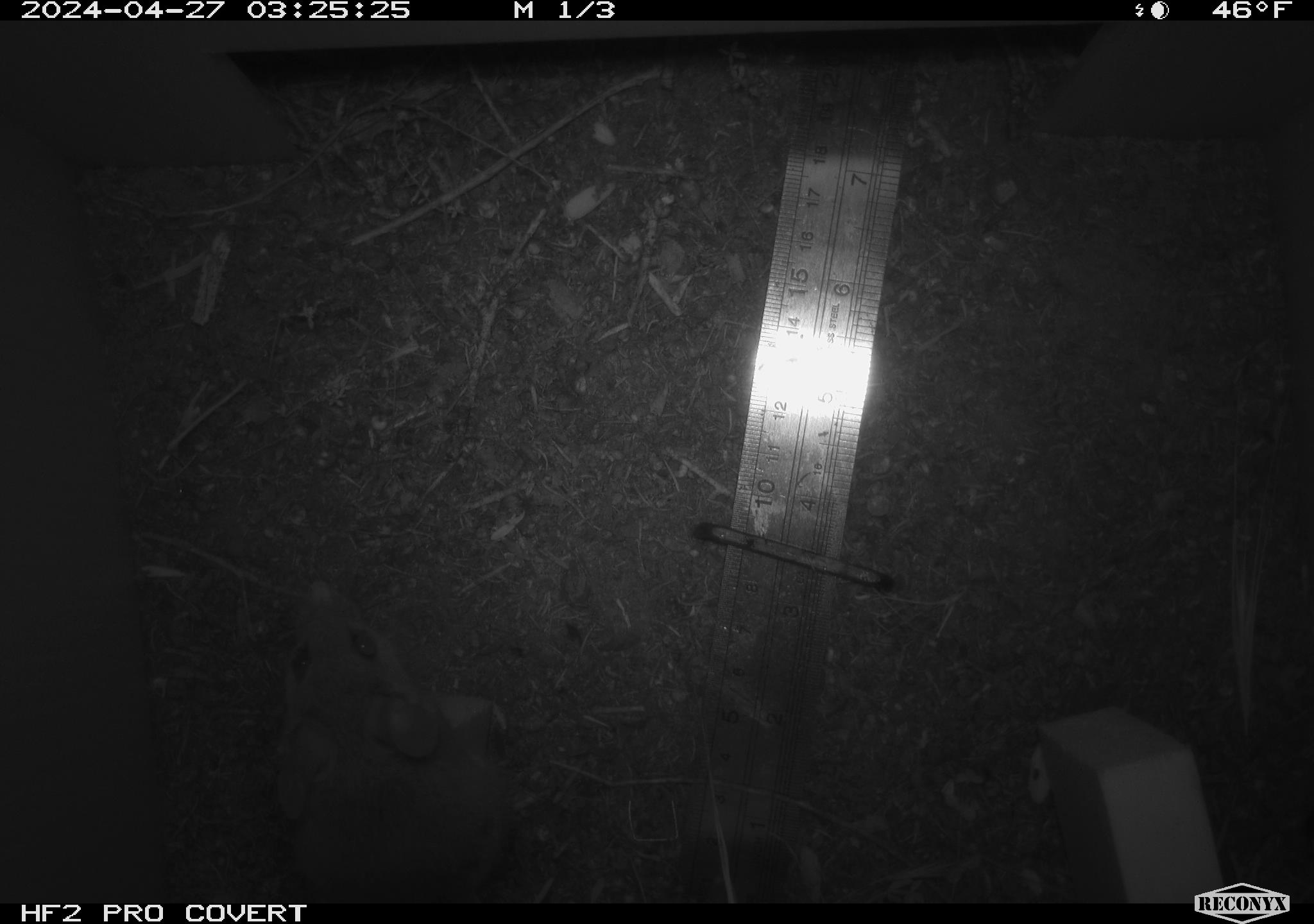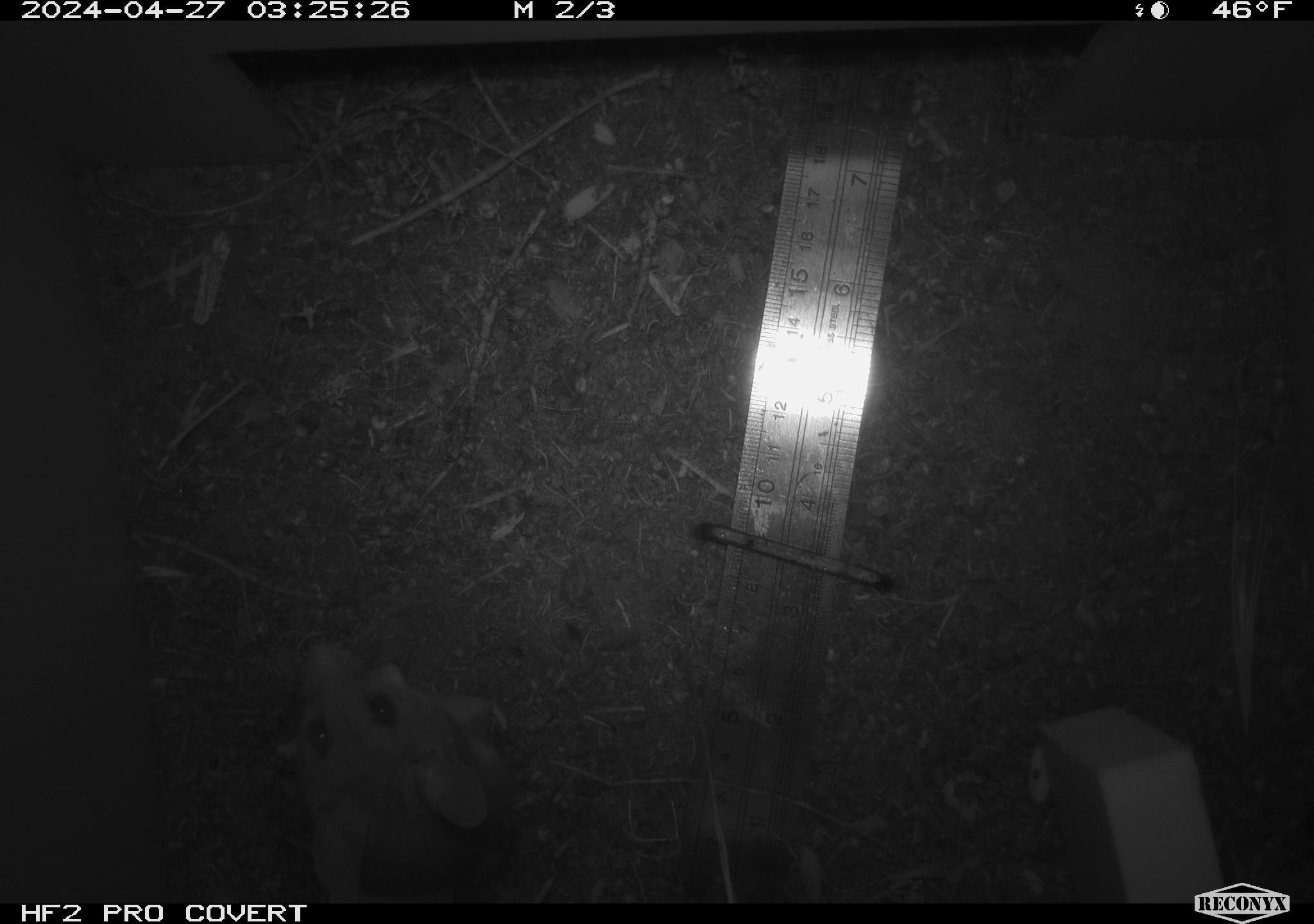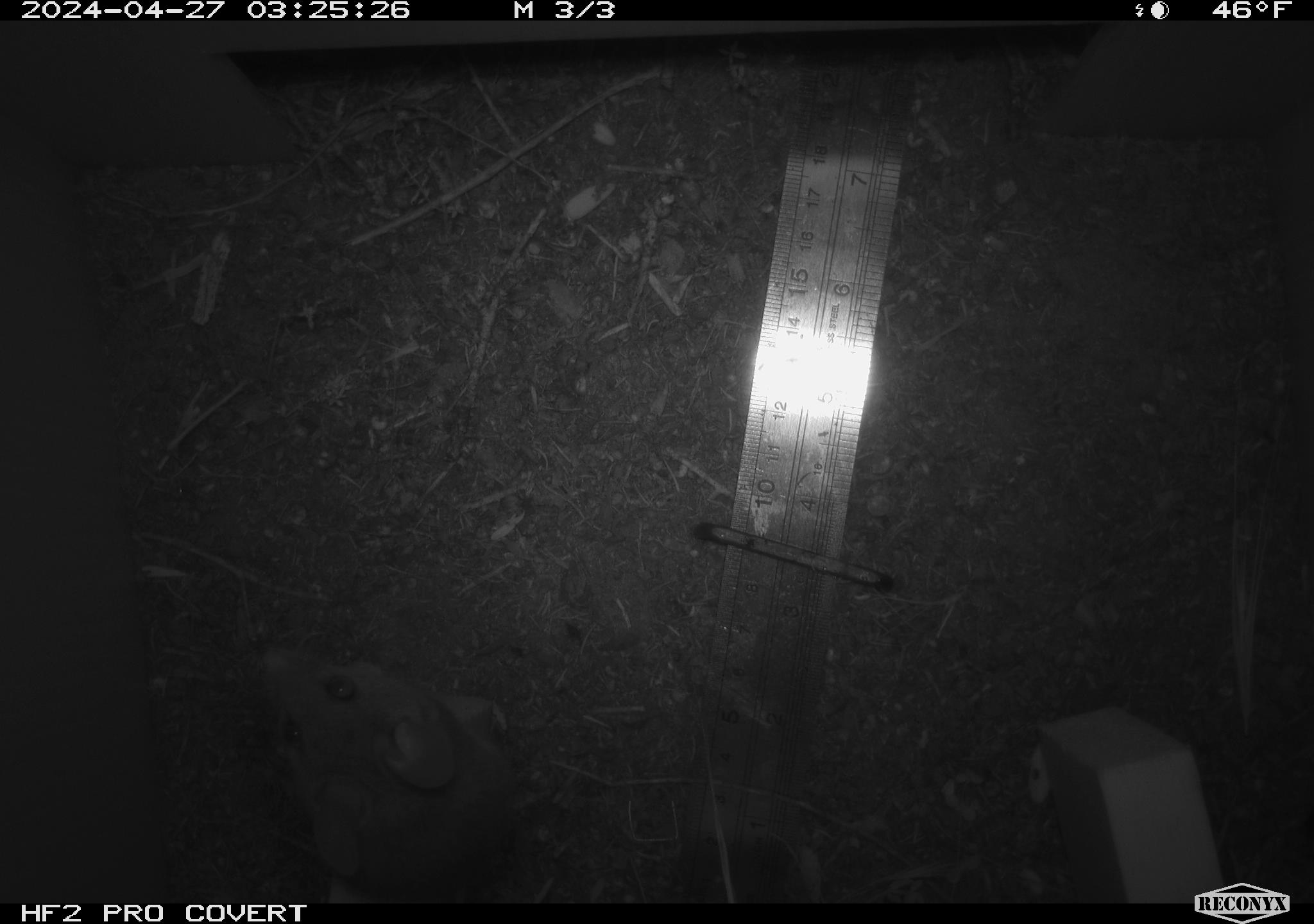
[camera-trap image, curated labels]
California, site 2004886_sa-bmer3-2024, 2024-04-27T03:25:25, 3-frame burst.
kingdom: Animalia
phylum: Chordata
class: Mammalia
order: Rodentia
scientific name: Rodentia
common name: mouse species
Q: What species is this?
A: Mouse species (Rodentia).